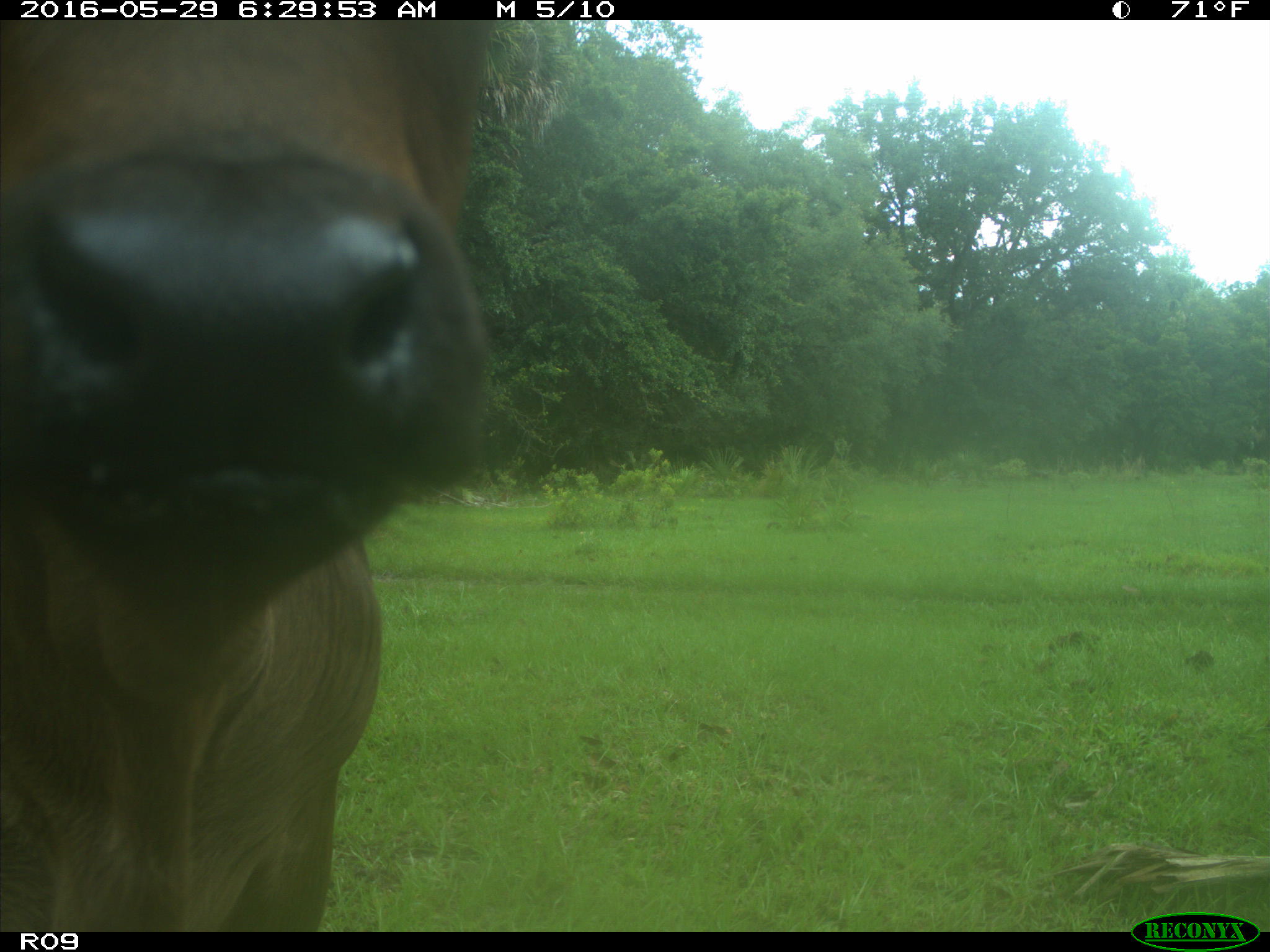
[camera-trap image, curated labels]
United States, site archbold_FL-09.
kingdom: Animalia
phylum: Chordata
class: Mammalia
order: Artiodactyla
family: Bovidae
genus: Bos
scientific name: Bos taurus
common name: domestic cow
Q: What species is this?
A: Bos taurus (domestic cow).